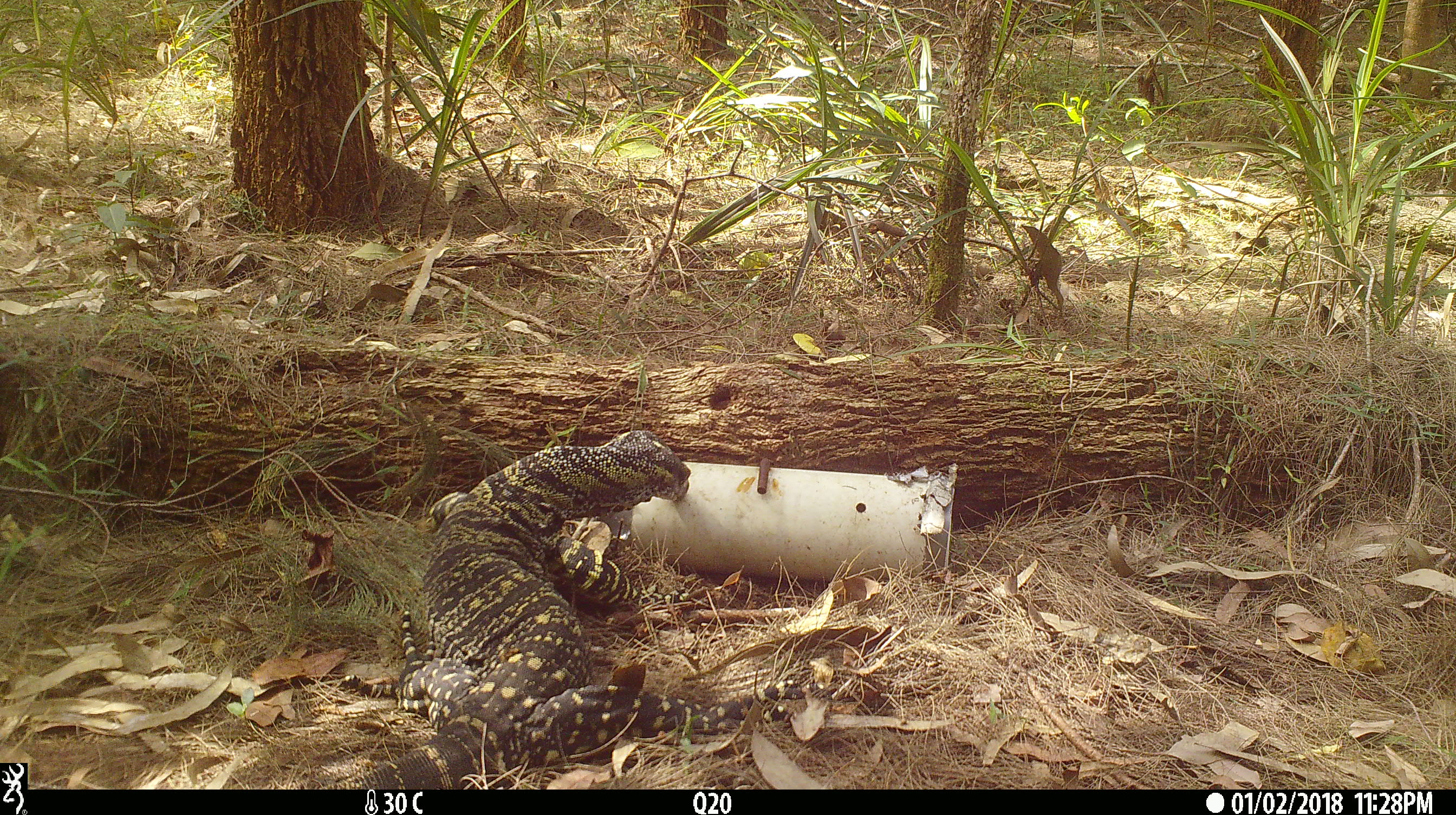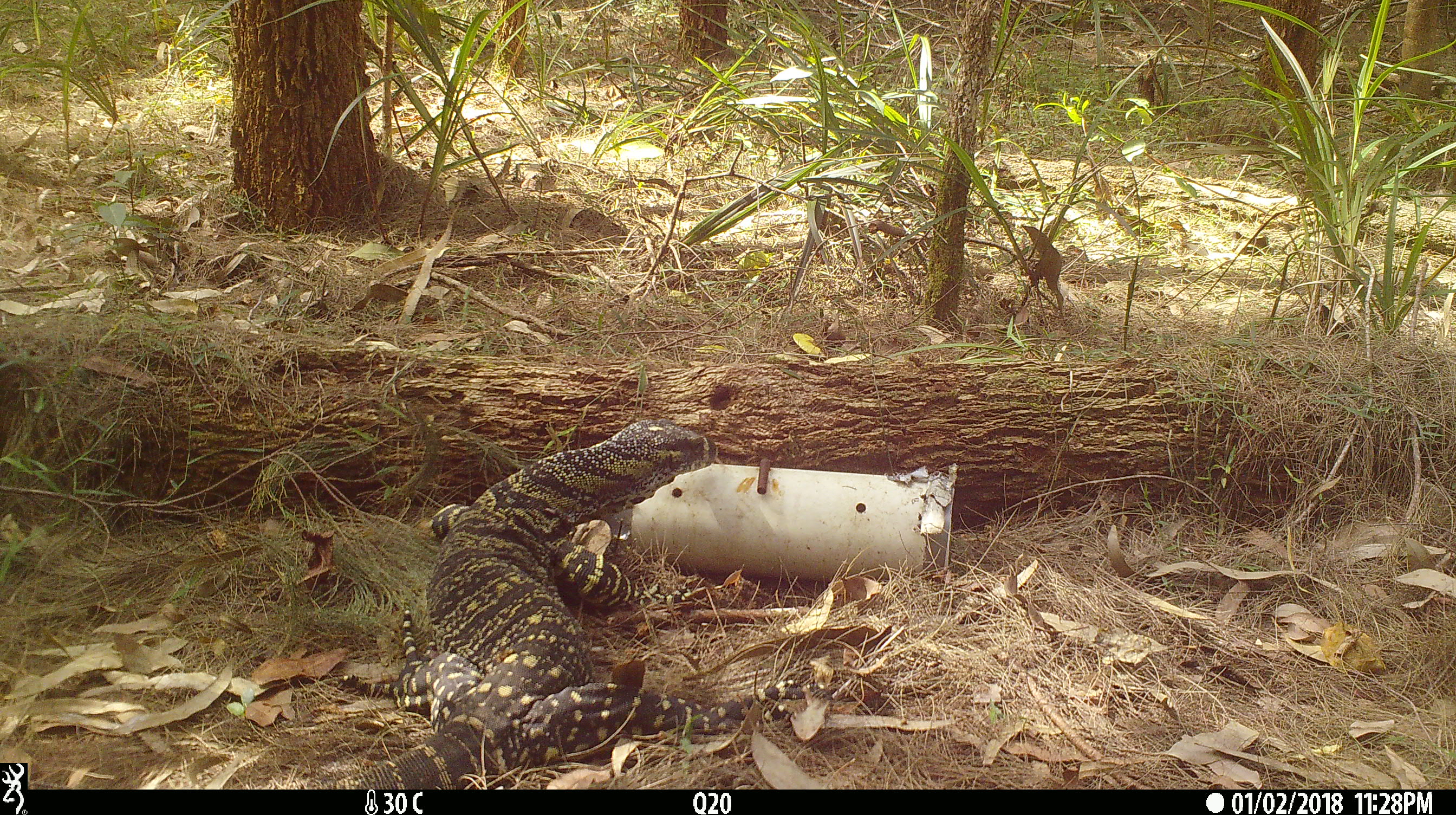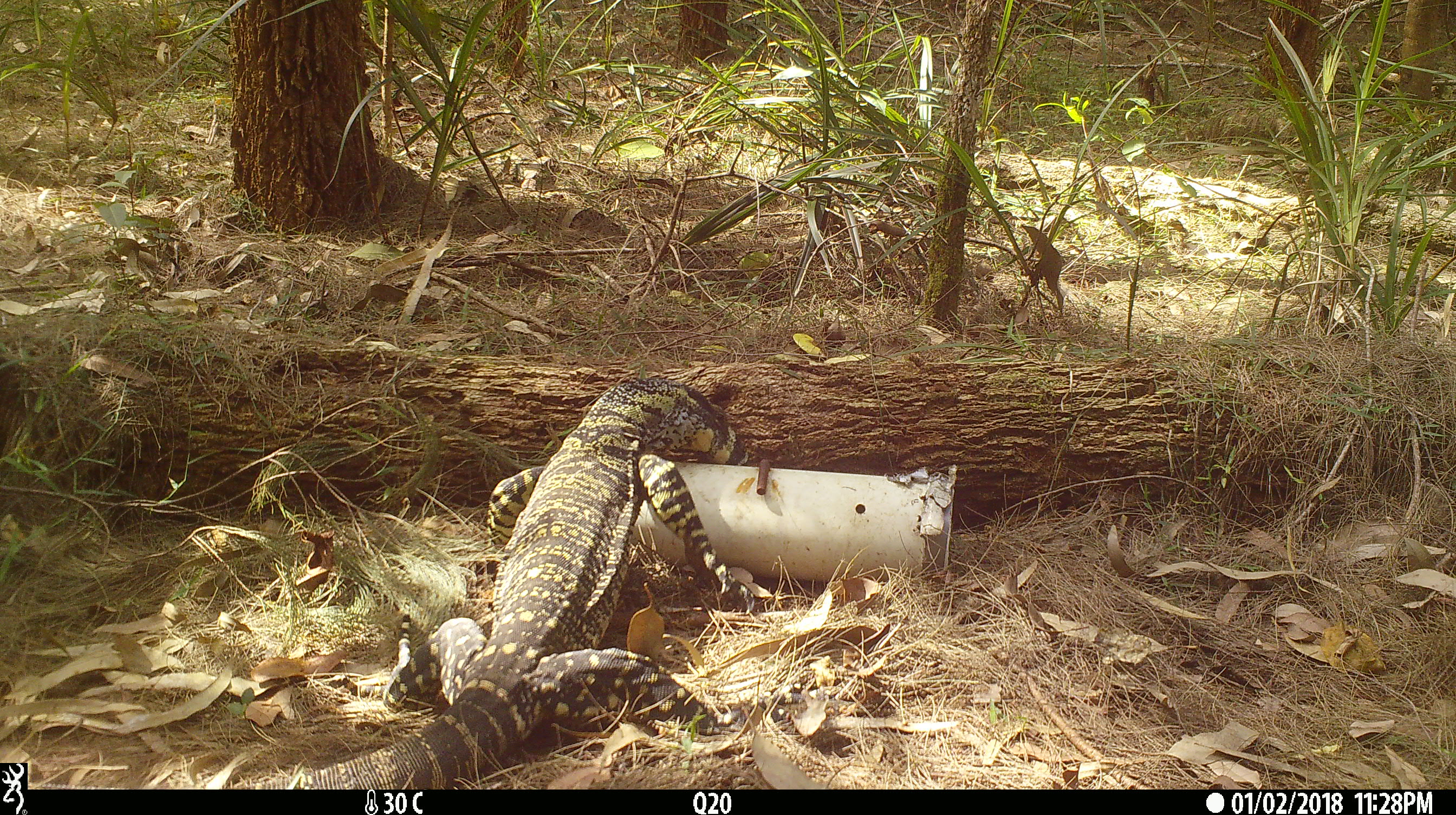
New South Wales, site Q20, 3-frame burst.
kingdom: Animalia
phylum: Chordata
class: Reptilia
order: Squamata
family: Varanidae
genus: Varanus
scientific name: Varanus varius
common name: lace monitor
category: goanna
Goanna (lace monitor) (Varanus varius).